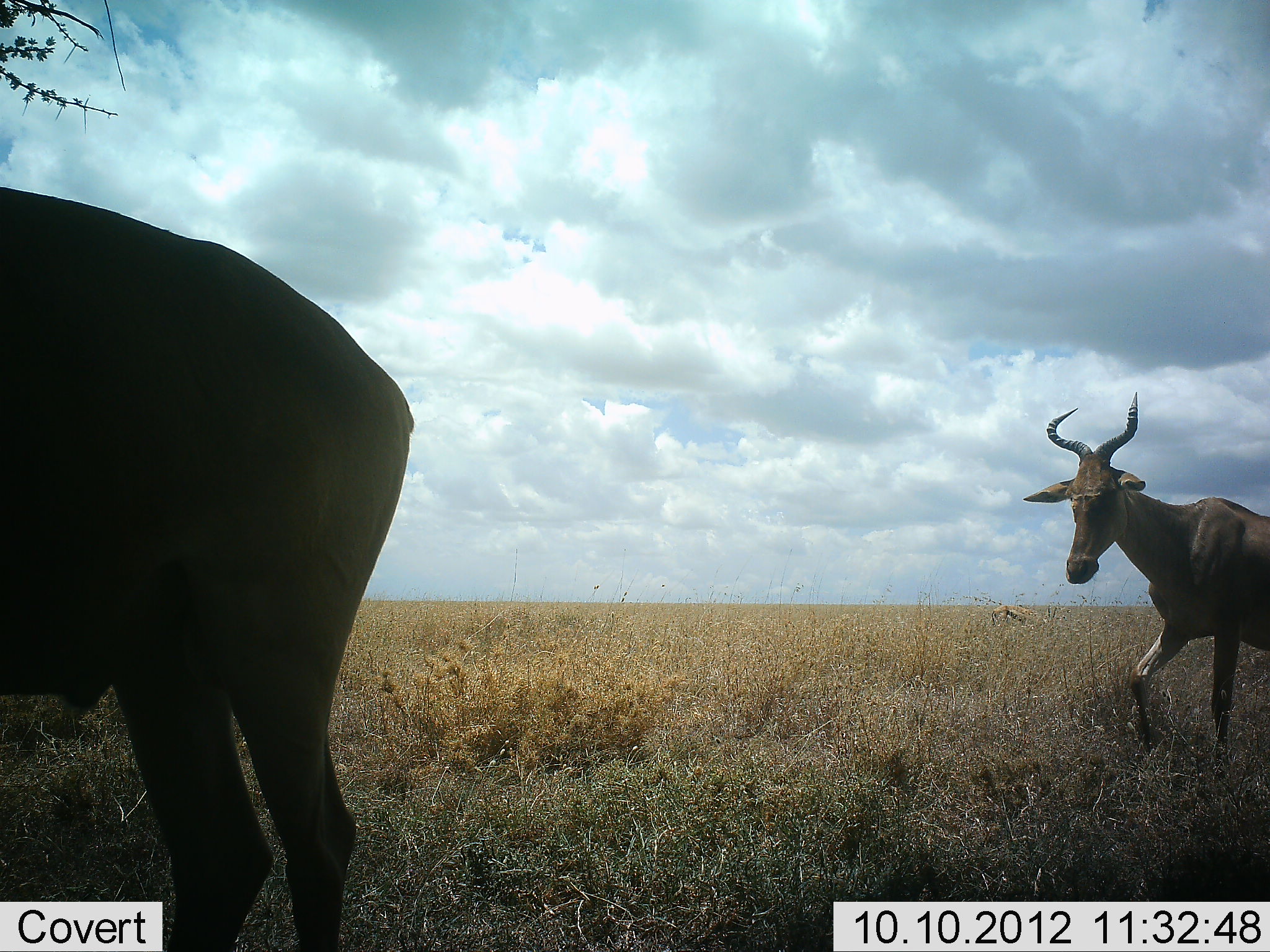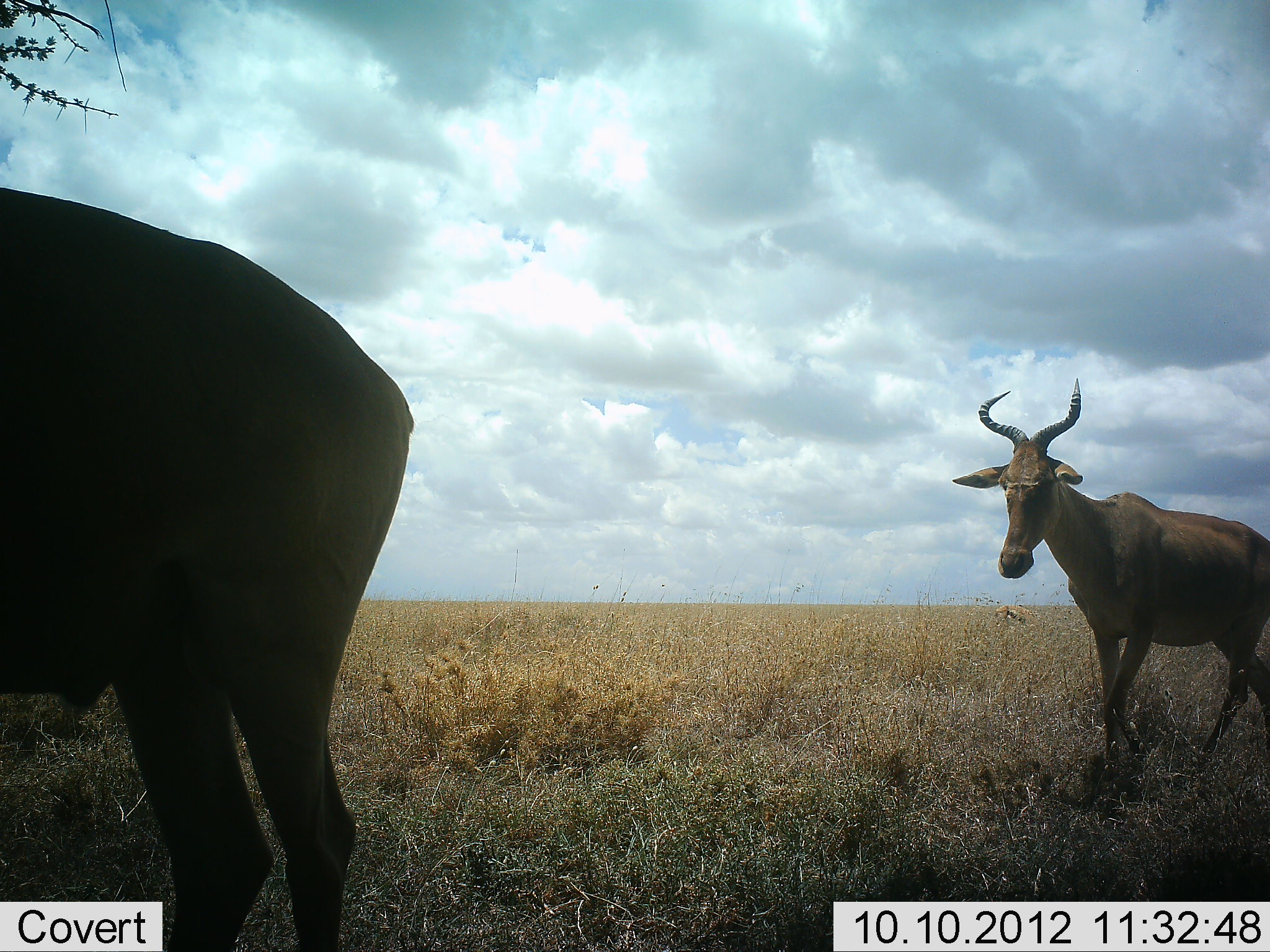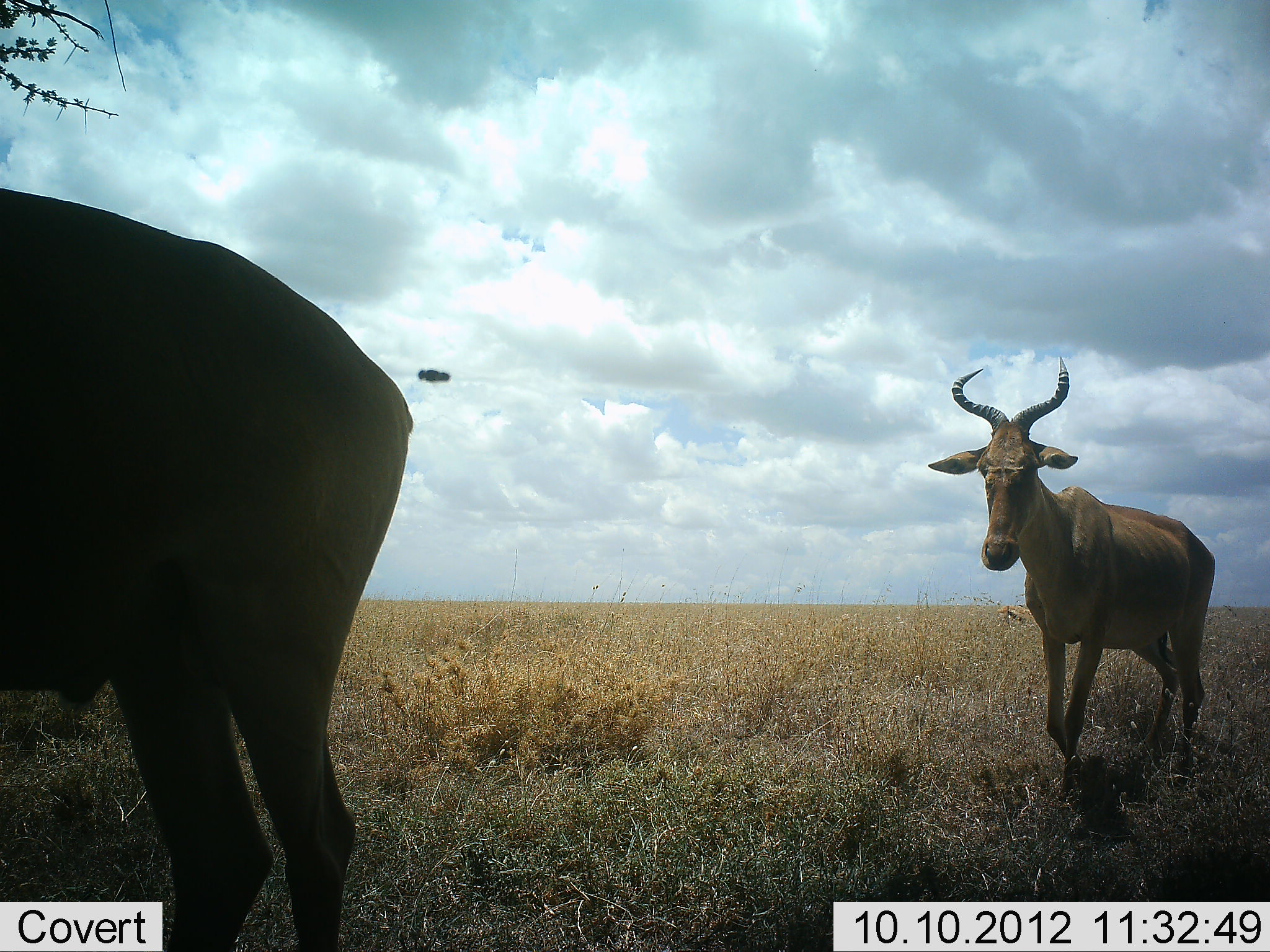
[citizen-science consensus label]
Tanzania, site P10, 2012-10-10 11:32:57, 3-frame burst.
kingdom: Animalia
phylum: Chordata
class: Mammalia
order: Artiodactyla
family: Bovidae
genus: Alcelaphus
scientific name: Alcelaphus buselaphus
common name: hartebeest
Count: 2.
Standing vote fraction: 90%.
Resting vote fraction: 0%.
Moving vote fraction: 100%.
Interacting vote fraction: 0%.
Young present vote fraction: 0%.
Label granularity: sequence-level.